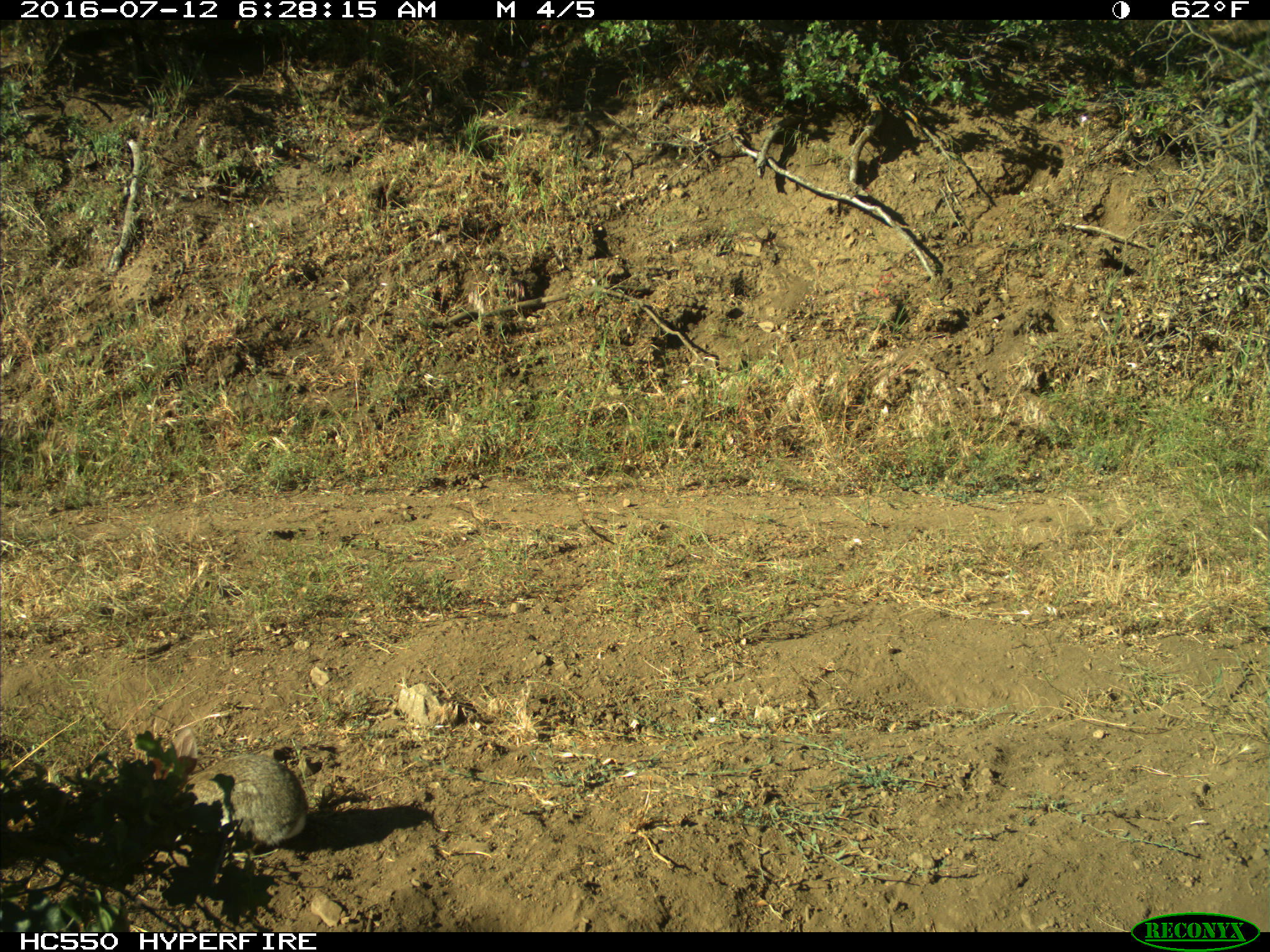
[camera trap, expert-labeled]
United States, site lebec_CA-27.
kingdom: Animalia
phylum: Chordata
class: Mammalia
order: Lagomorpha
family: Leporidae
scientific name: Leporidae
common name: rabbits and hares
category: unidentified rabbit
Unidentified rabbit (rabbits and hares) (Leporidae).